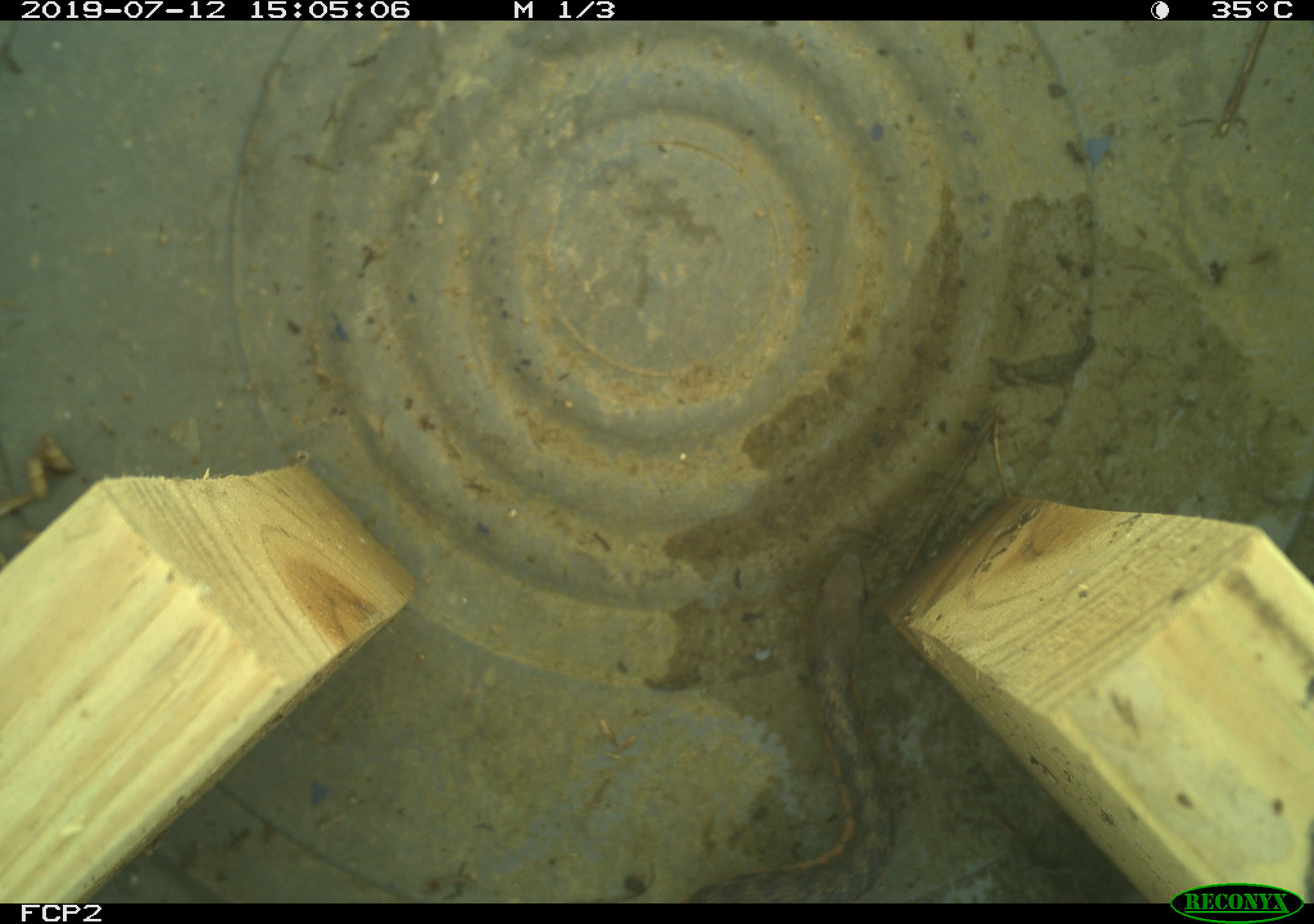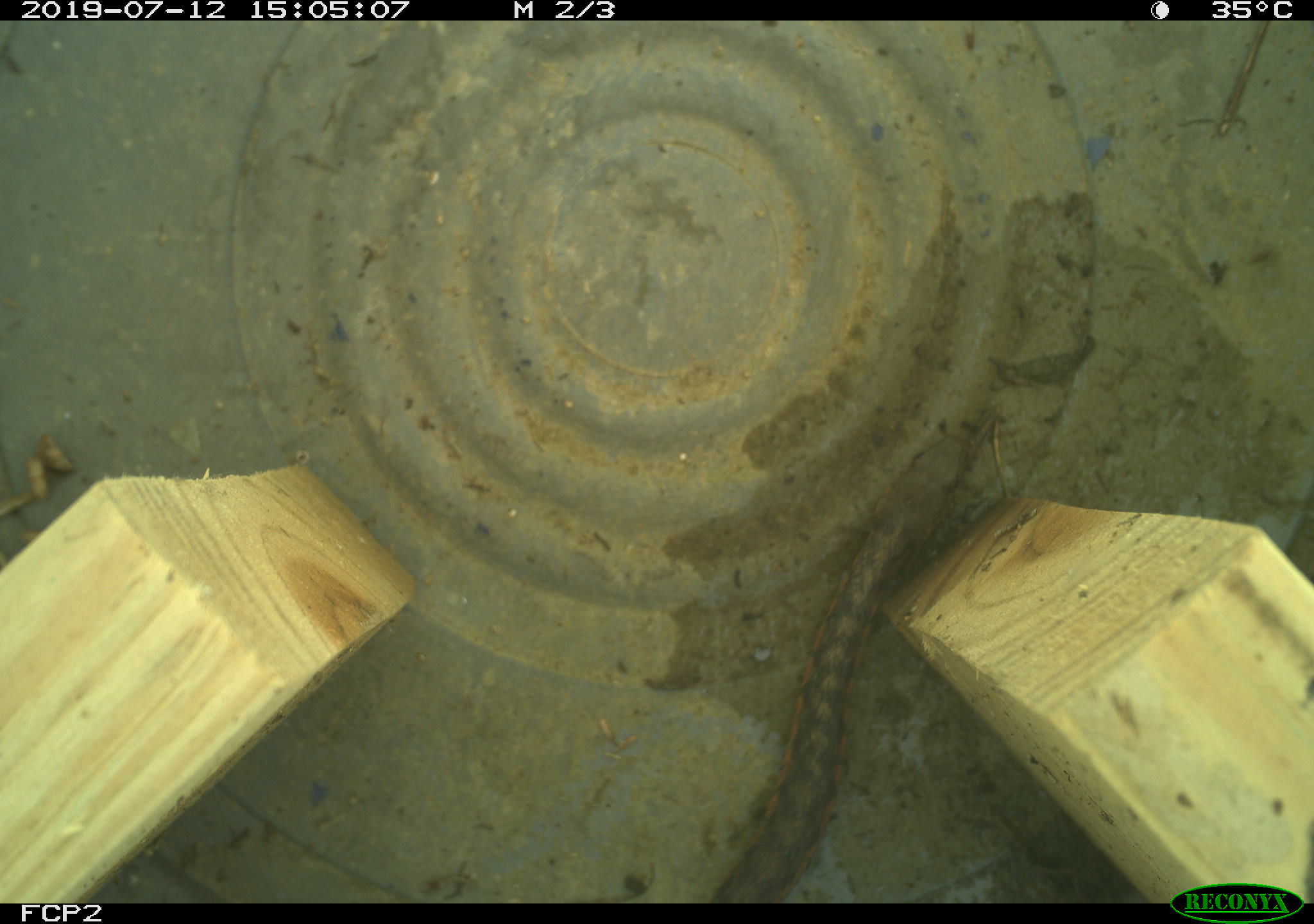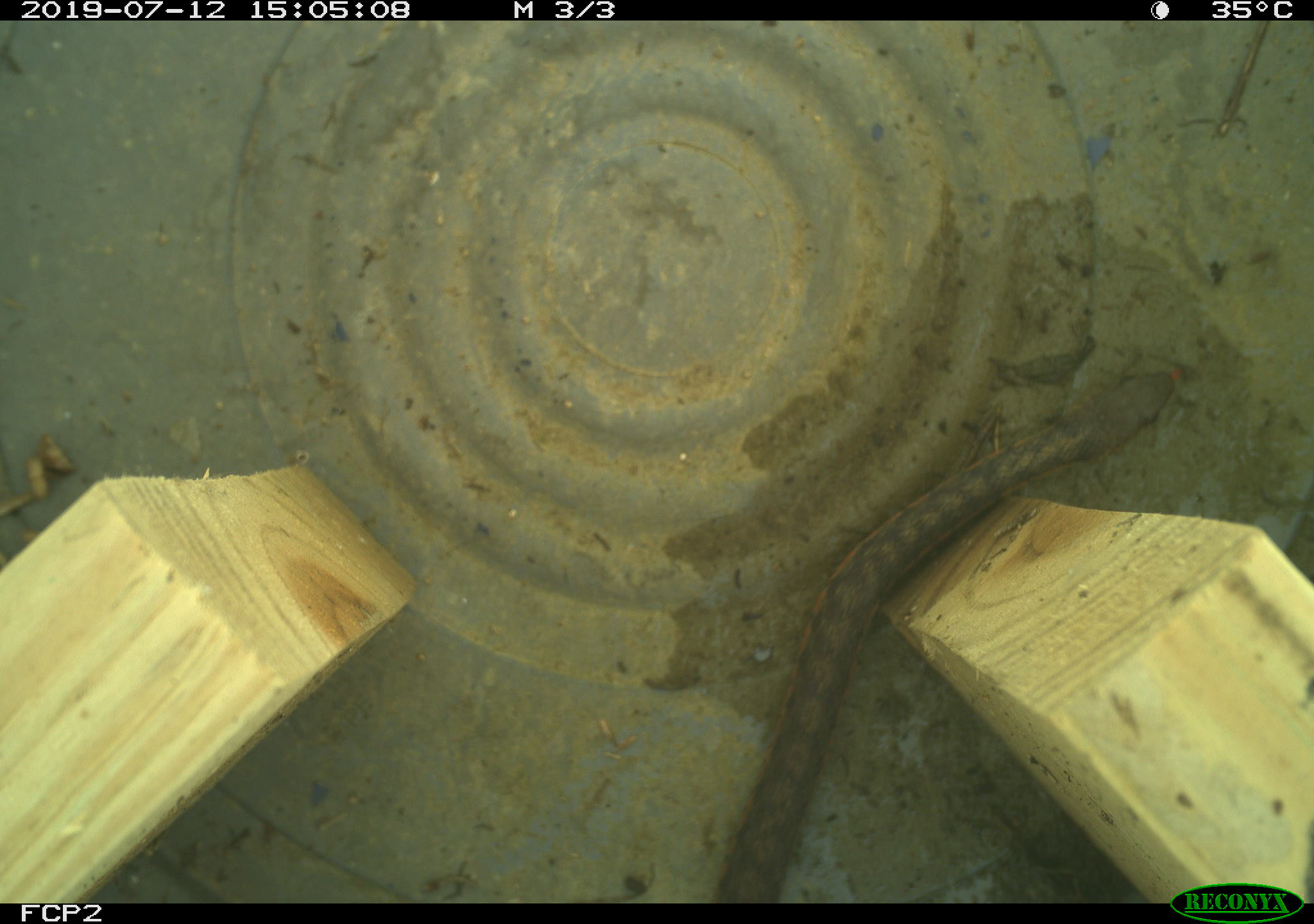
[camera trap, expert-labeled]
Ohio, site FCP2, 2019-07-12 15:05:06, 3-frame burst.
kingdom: Animalia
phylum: Chordata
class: Reptilia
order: Squamata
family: Colubridae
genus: Thamnophis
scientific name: Thamnophis sirtalis sirtalis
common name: eastern gartersnake